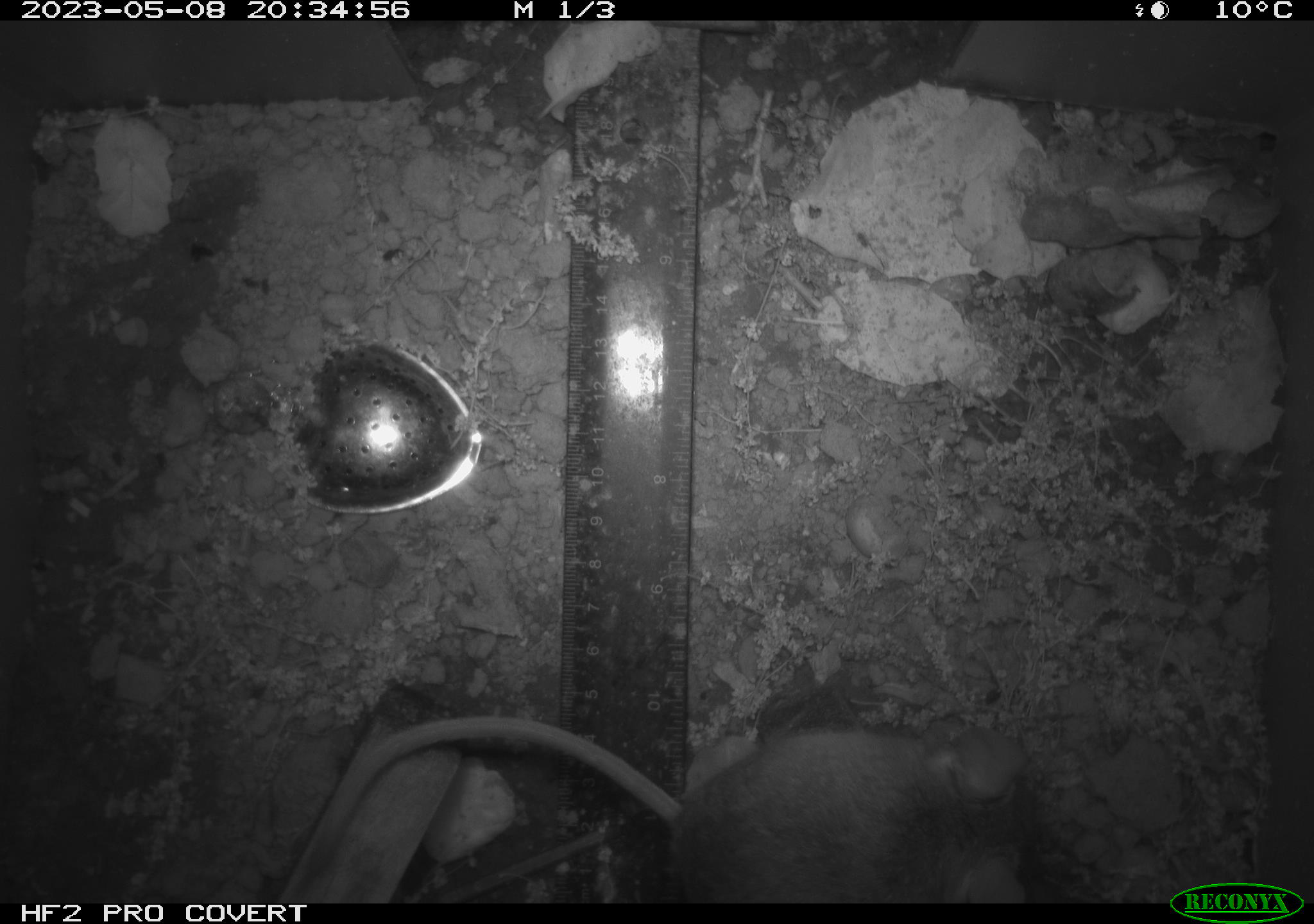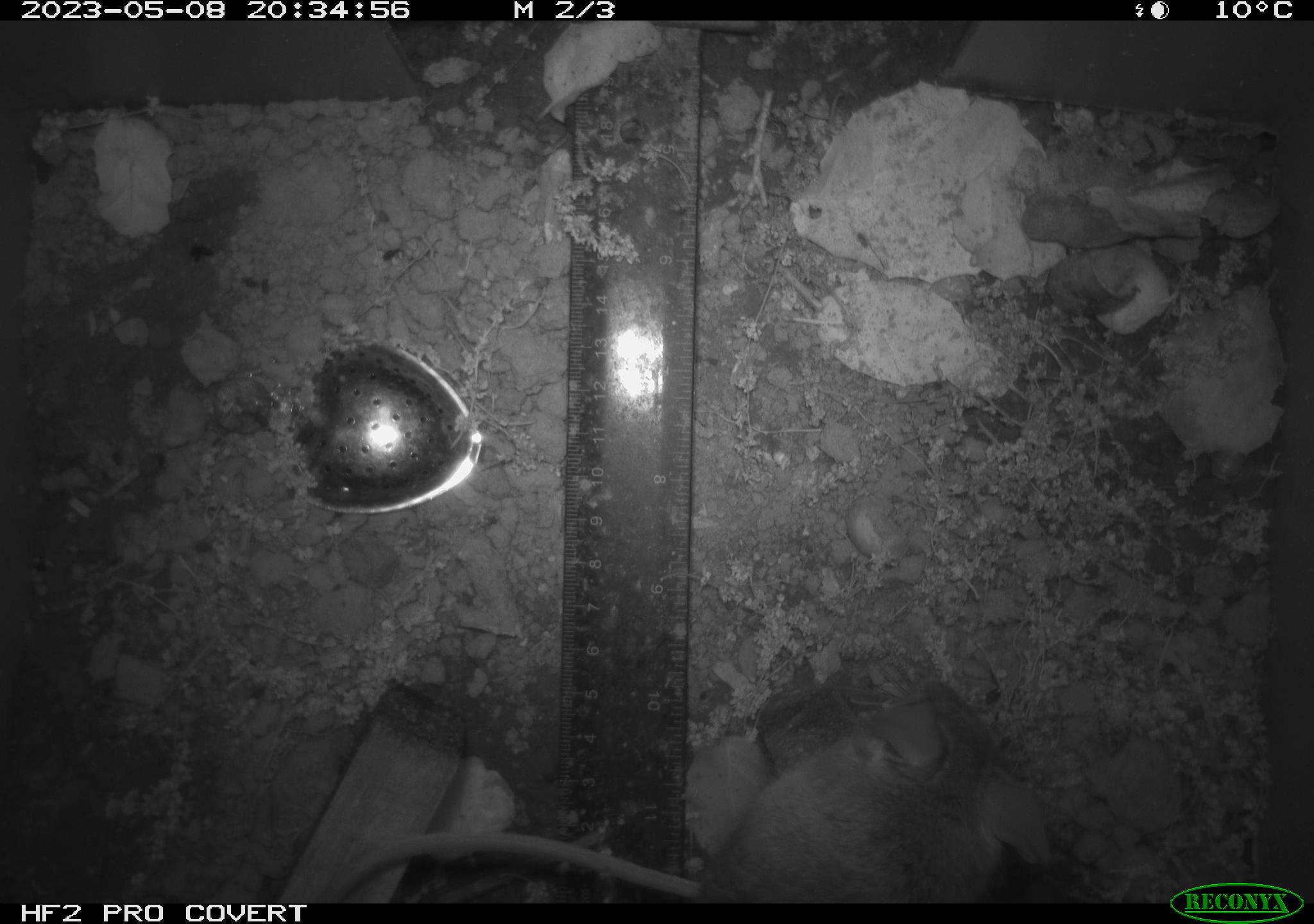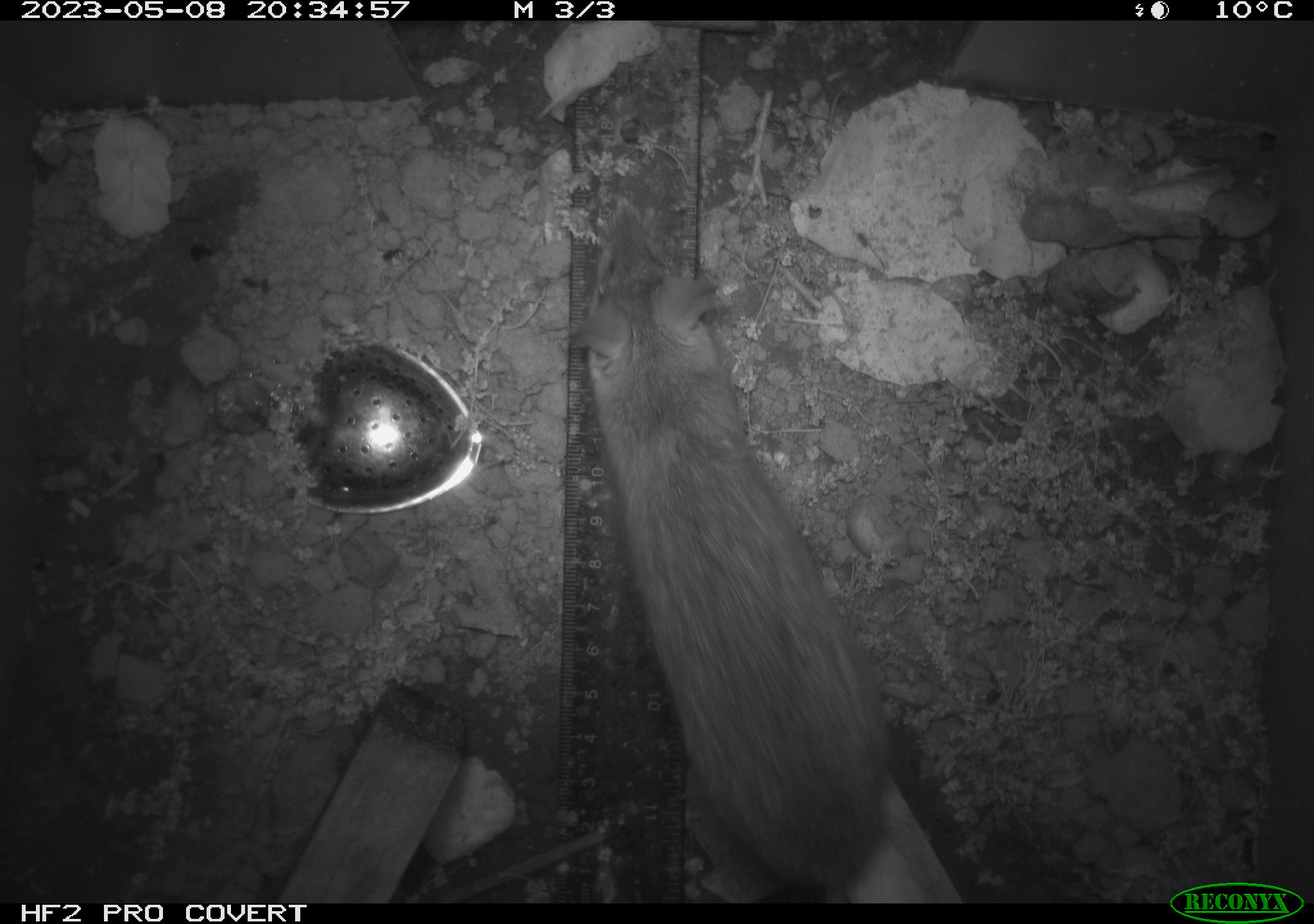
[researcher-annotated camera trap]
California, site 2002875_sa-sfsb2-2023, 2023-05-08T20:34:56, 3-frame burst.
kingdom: Animalia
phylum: Chordata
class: Mammalia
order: Rodentia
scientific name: Rodentia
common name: mouse species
Mouse species (Rodentia).